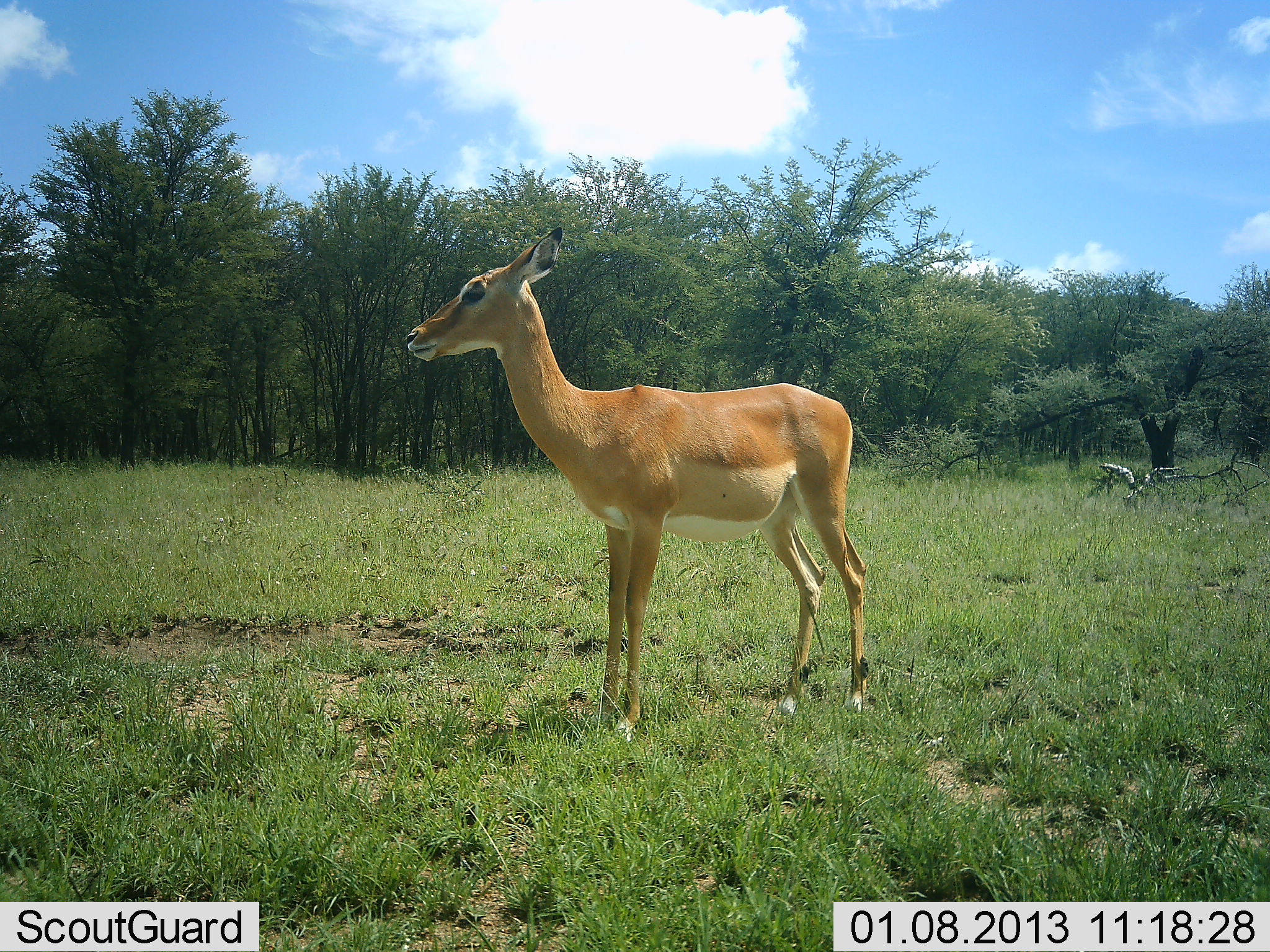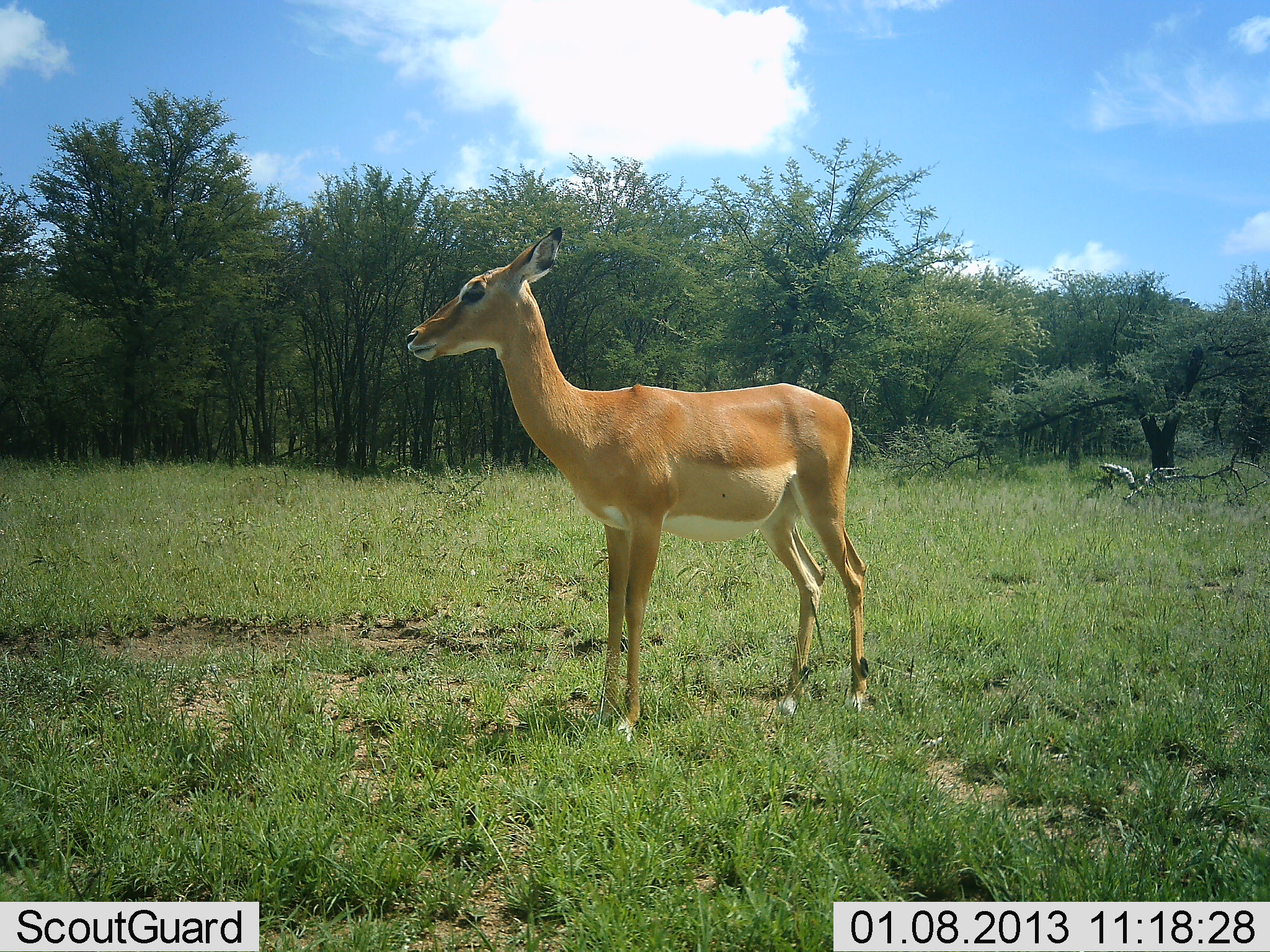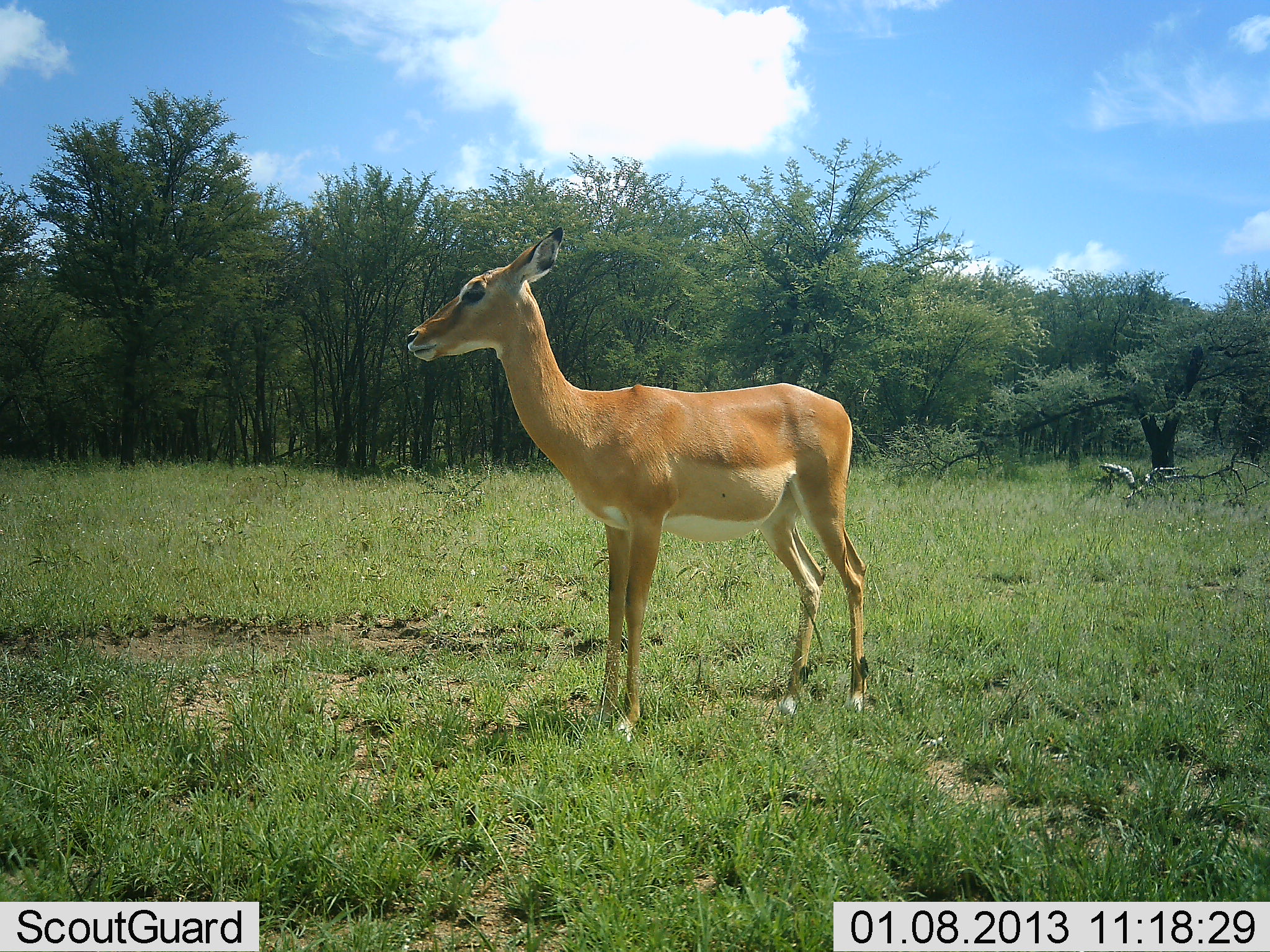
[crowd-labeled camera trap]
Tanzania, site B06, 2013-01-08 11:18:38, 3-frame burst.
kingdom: Animalia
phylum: Chordata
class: Mammalia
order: Artiodactyla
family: Bovidae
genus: Aepyceros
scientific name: Aepyceros melampus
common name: impala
Impala (Aepyceros melampus), count 1. Behavior (volunteer vote fractions): standing 100%, resting 0%, moving 0%, interacting 0%. Young present (vote fraction): 0%. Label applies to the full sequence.